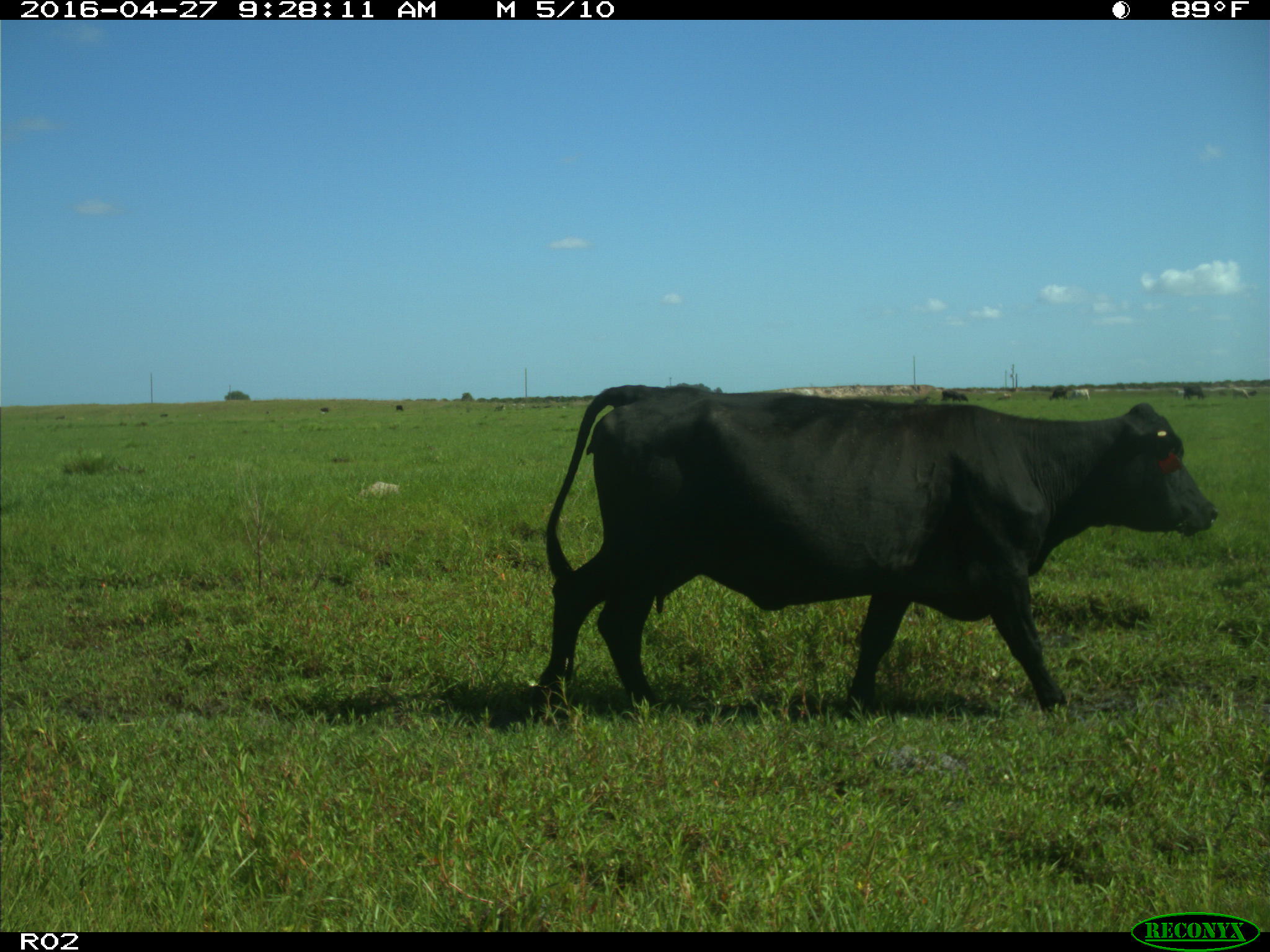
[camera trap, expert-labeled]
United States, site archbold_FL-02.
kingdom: Animalia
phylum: Chordata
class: Mammalia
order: Artiodactyla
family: Bovidae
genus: Bos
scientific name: Bos taurus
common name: domestic cow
Bos taurus (domestic cow).